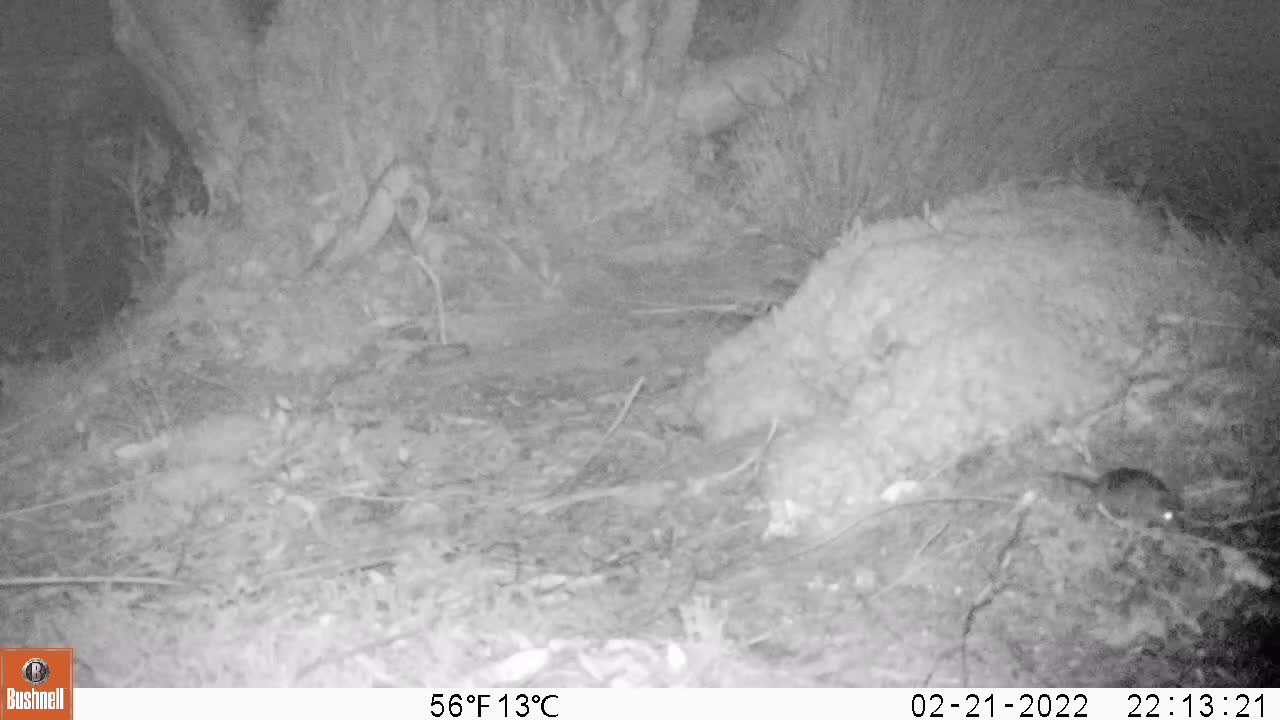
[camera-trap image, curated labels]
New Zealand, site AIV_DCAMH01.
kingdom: Animalia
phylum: Chordata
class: Mammalia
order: Rodentia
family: Muridae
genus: Mus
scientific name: Mus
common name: mouse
Mouse (Mus).